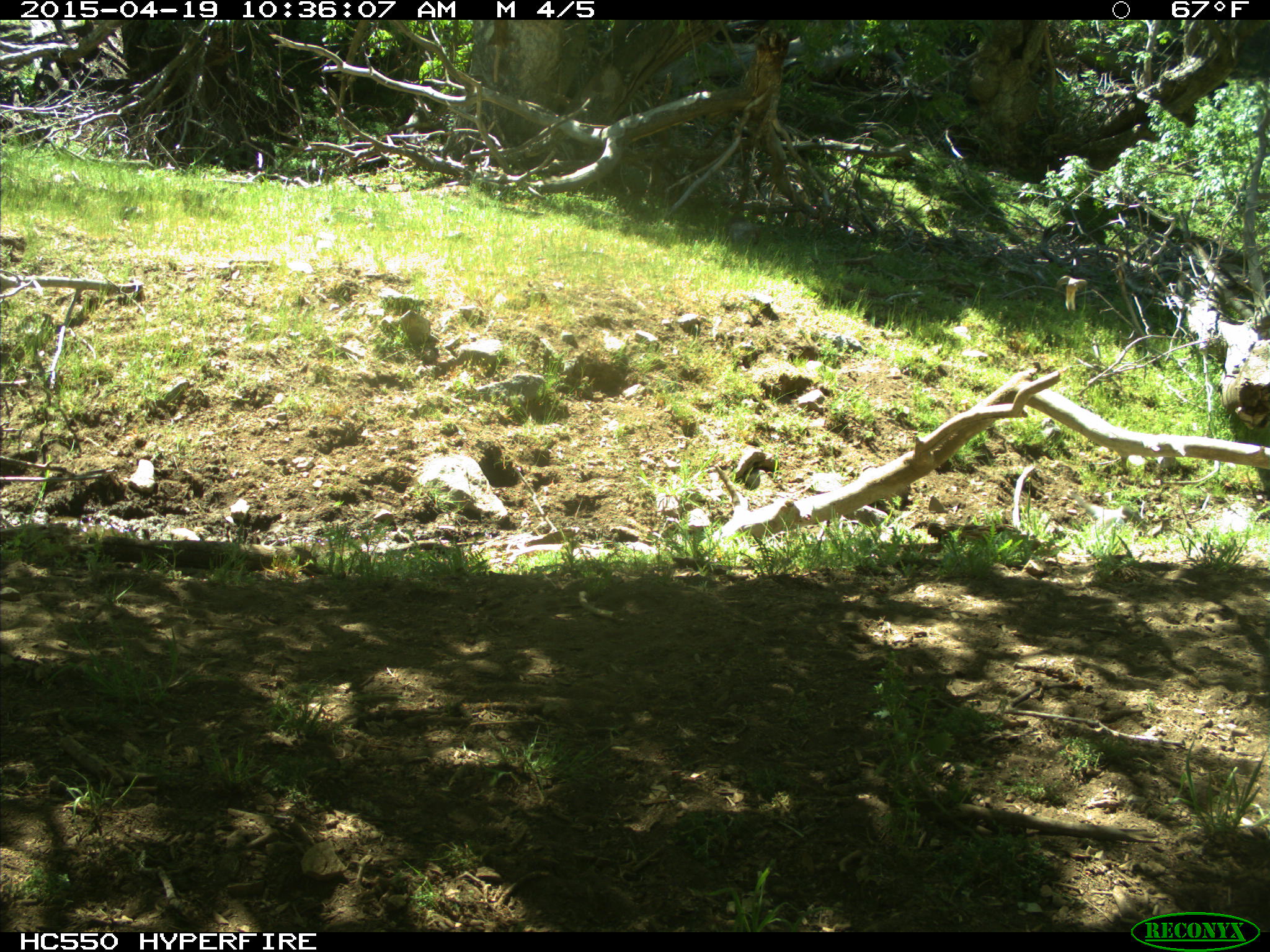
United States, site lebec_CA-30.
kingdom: Animalia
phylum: Chordata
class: Aves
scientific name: Aves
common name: birds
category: unidentified bird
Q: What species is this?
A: Unidentified bird (birds) (Aves).